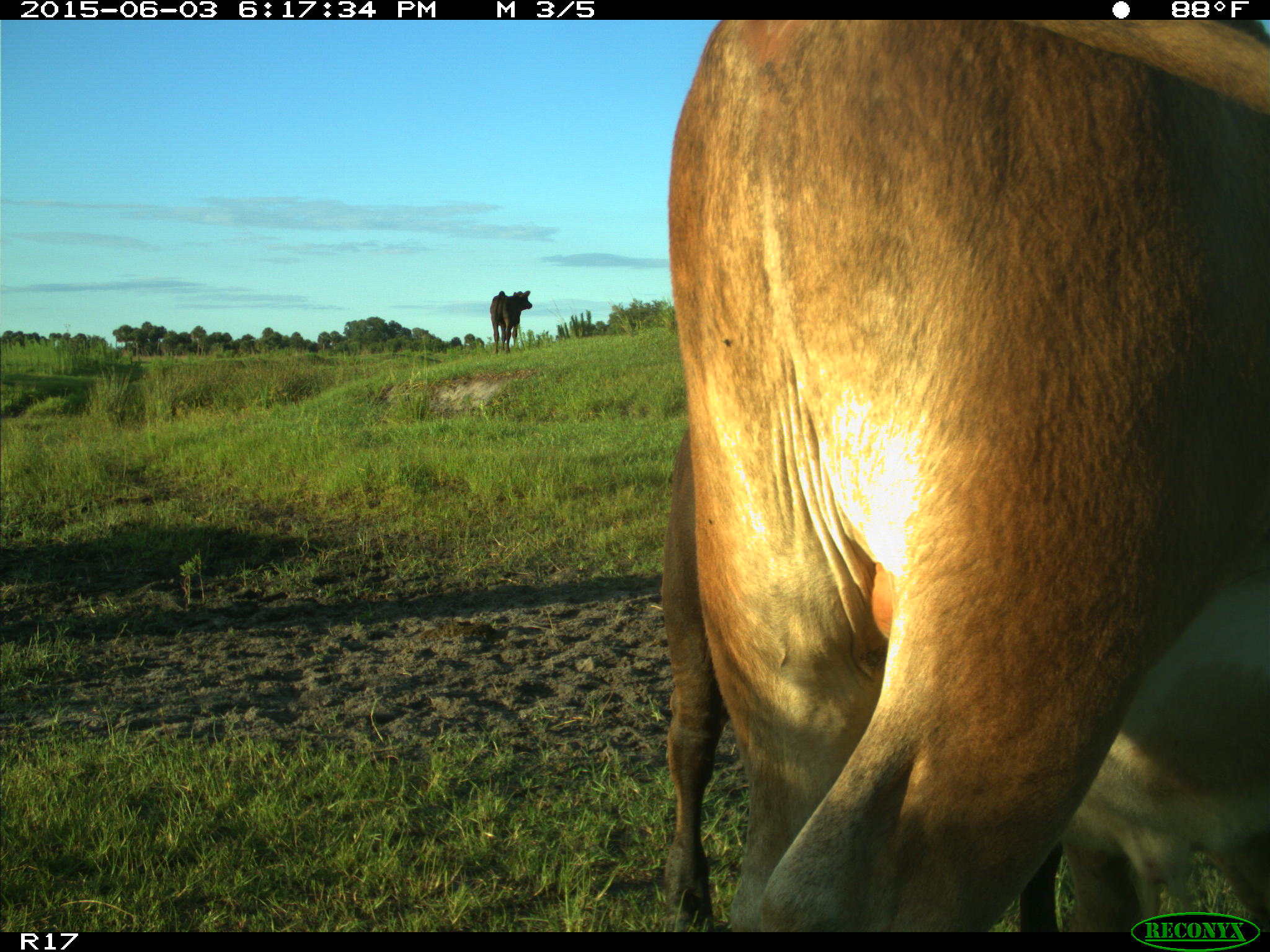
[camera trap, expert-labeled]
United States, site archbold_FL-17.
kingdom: Animalia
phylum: Chordata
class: Mammalia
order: Artiodactyla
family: Bovidae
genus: Bos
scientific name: Bos taurus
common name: domestic cow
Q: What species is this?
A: Bos taurus (domestic cow).